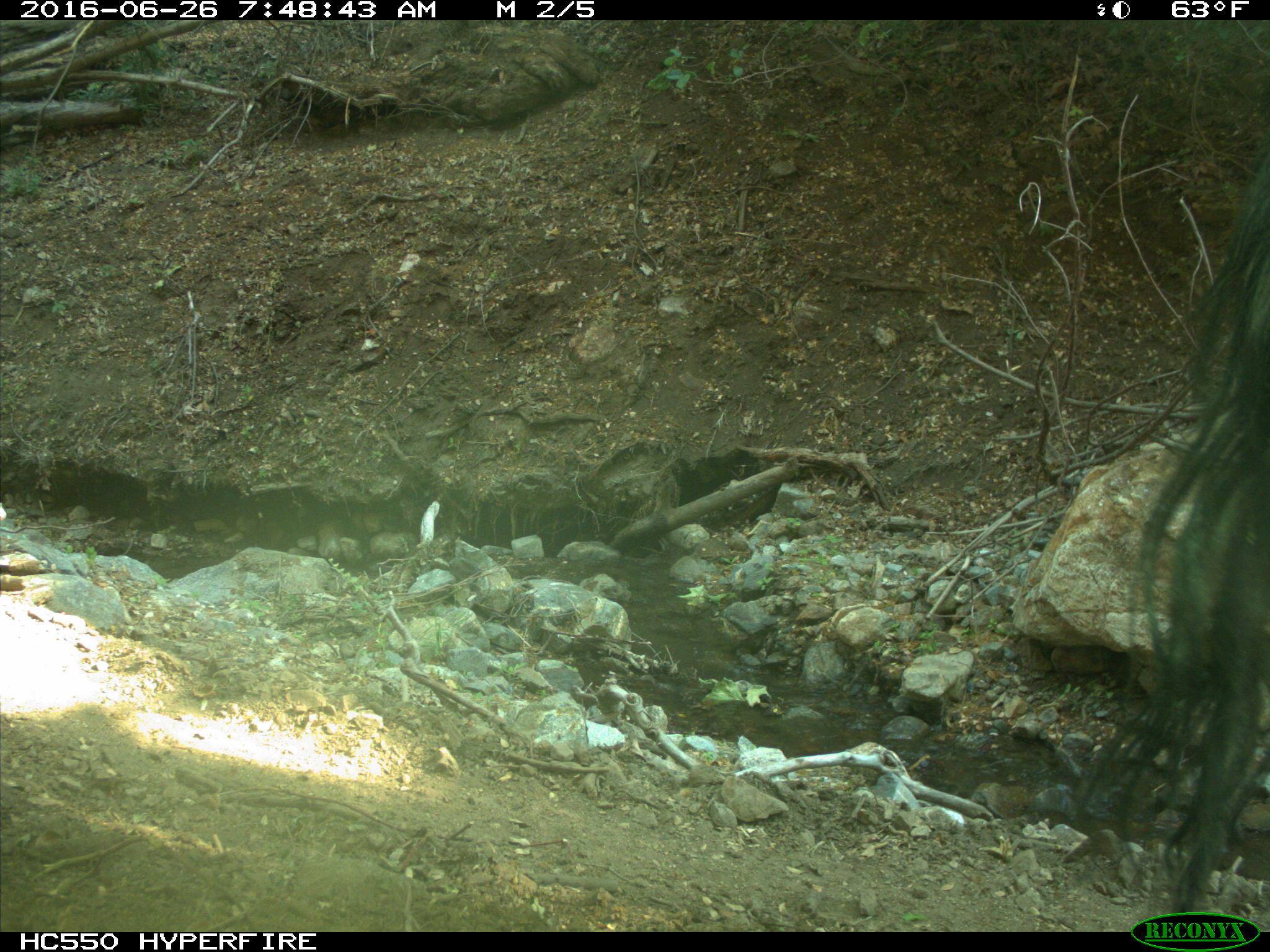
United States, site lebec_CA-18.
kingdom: Animalia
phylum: Chordata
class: Mammalia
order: Artiodactyla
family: Bovidae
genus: Bos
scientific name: Bos taurus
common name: domestic cow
Bos taurus (domestic cow).